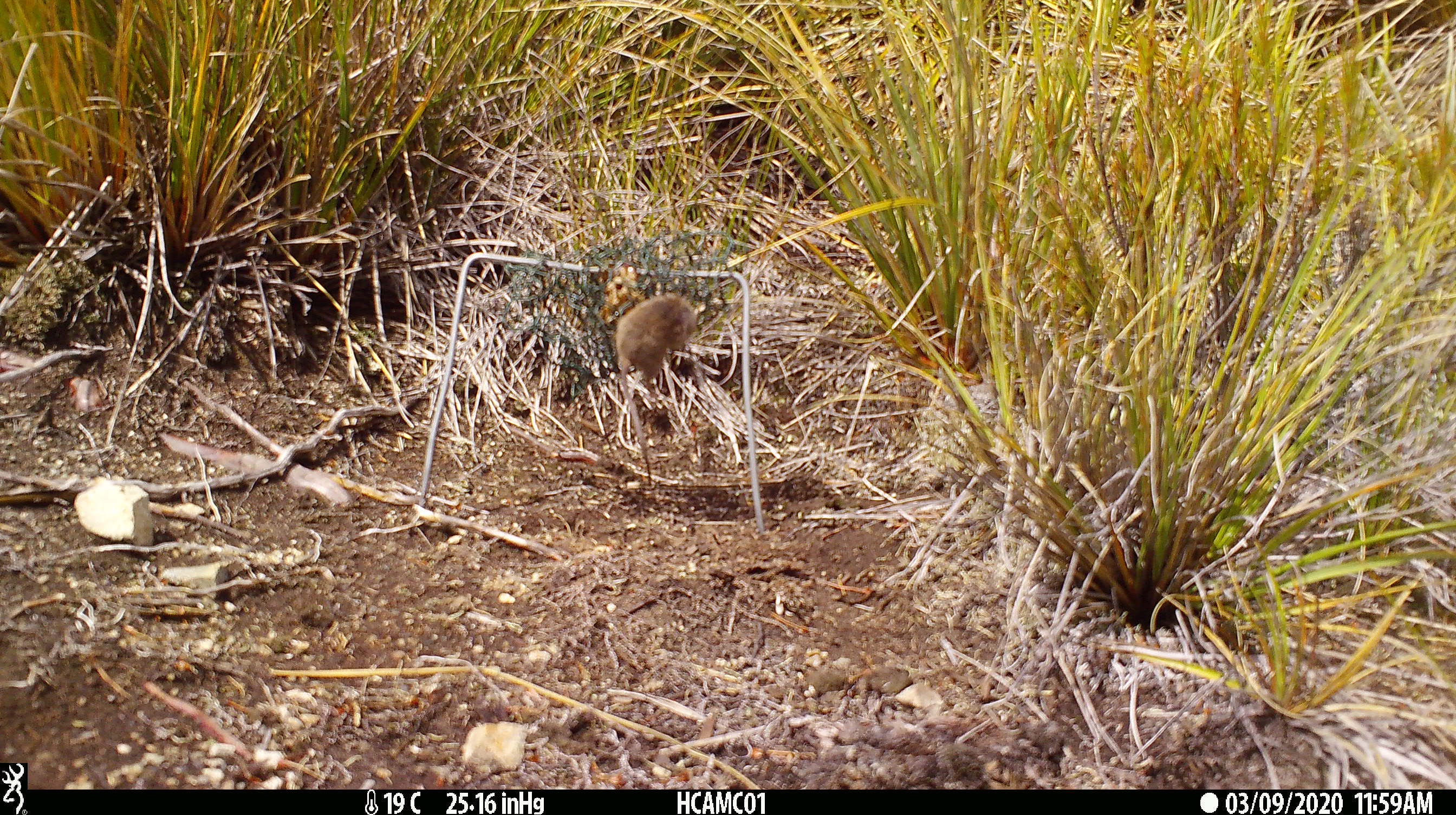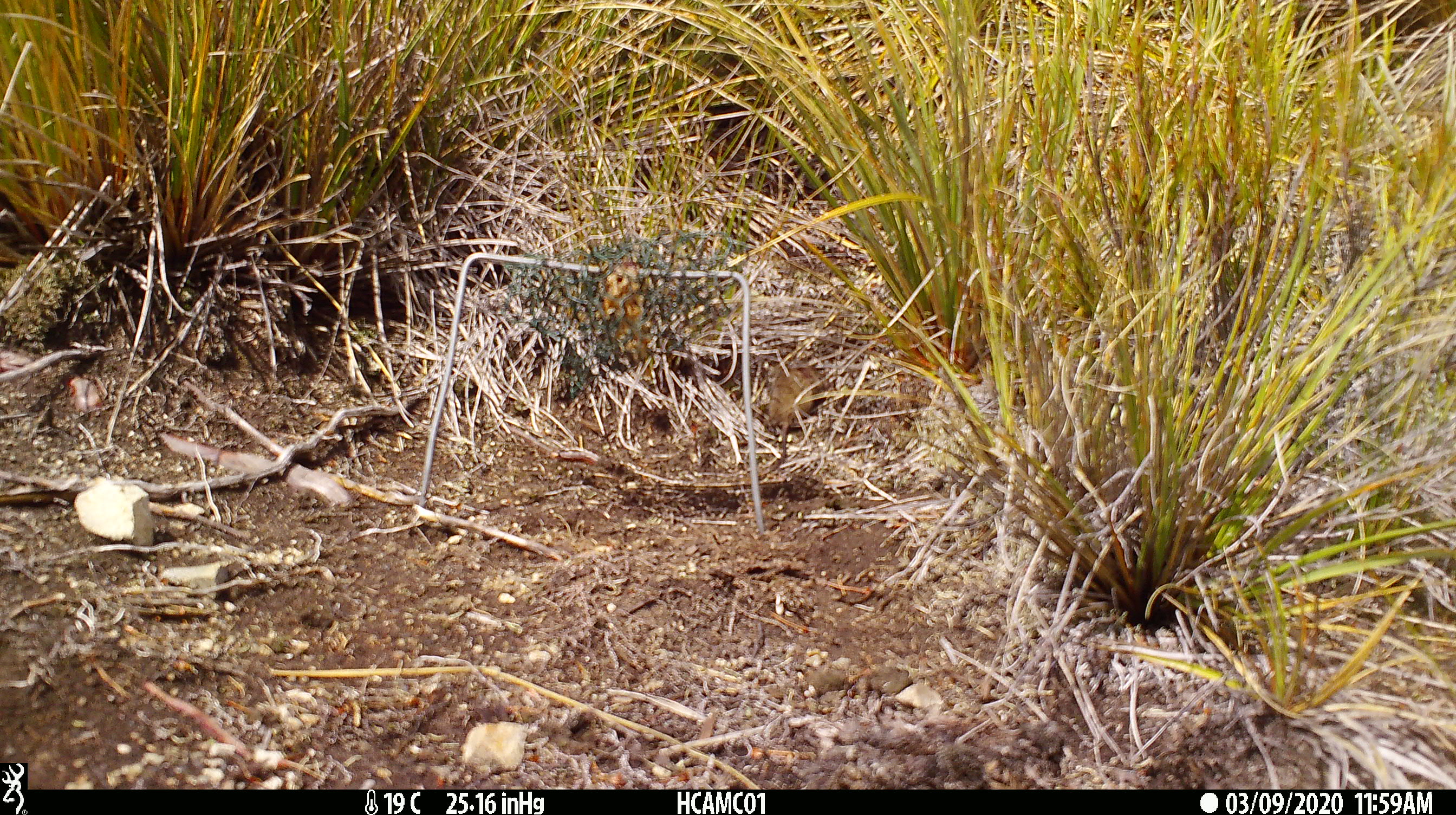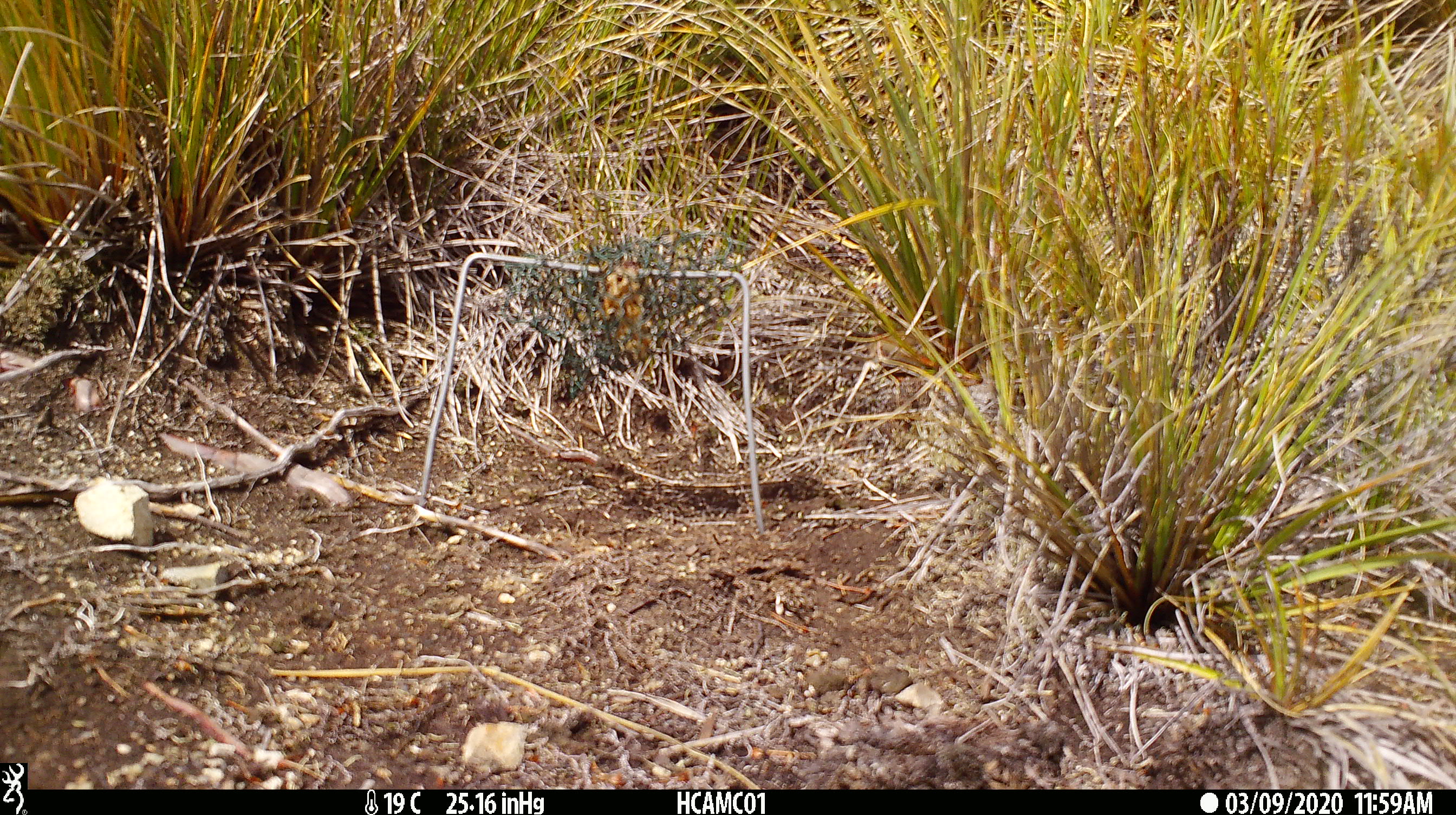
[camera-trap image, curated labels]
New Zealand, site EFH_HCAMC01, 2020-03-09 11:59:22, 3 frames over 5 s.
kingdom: Animalia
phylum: Chordata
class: Mammalia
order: Rodentia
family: Muridae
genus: Mus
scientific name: Mus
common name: mouse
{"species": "mouse (Mus)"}